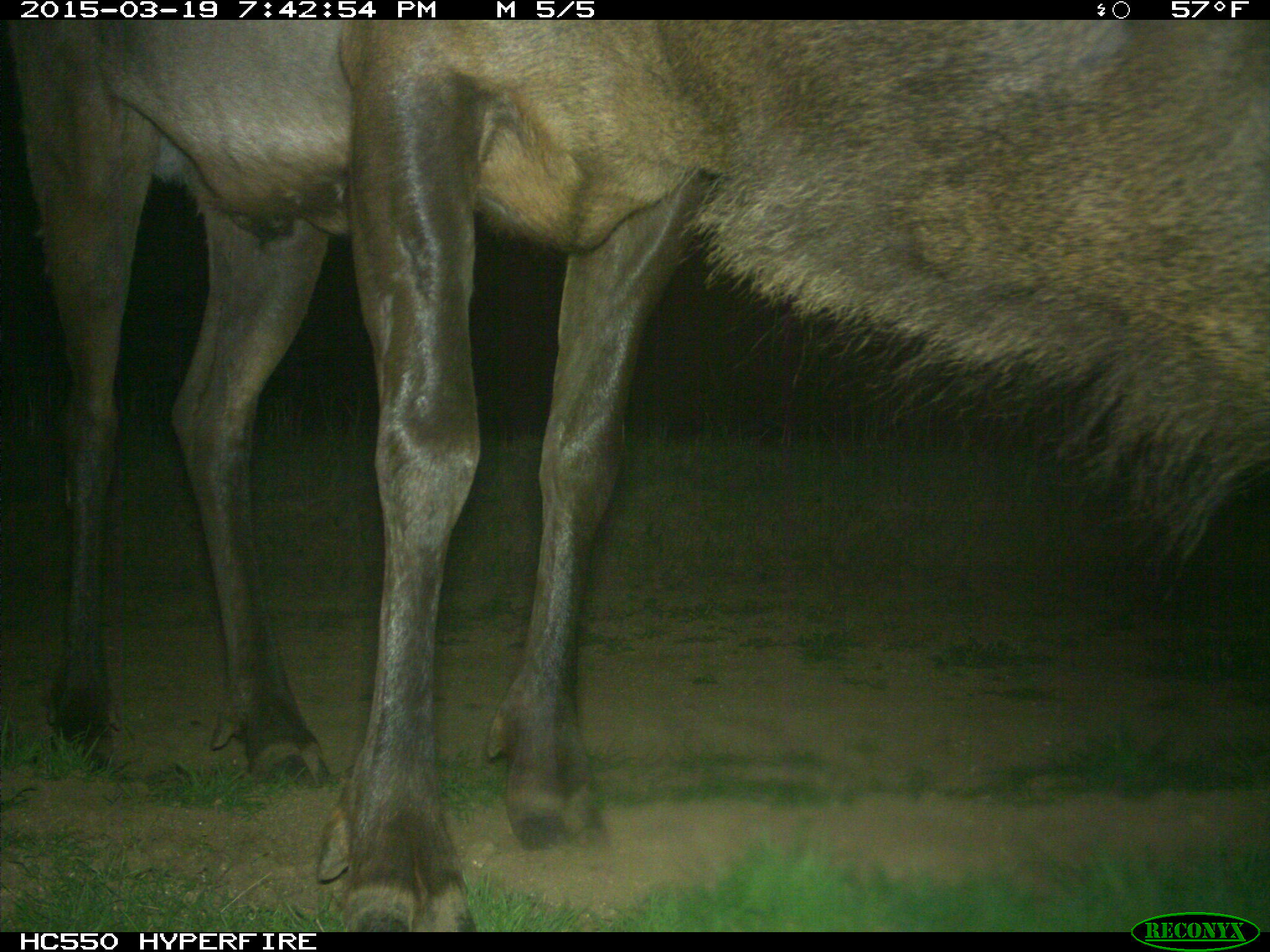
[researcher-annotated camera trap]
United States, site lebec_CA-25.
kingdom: Animalia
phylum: Chordata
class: Mammalia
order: Artiodactyla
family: Cervidae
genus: Cervus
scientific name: Cervus canadensis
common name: elk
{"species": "Cervus canadensis (elk)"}